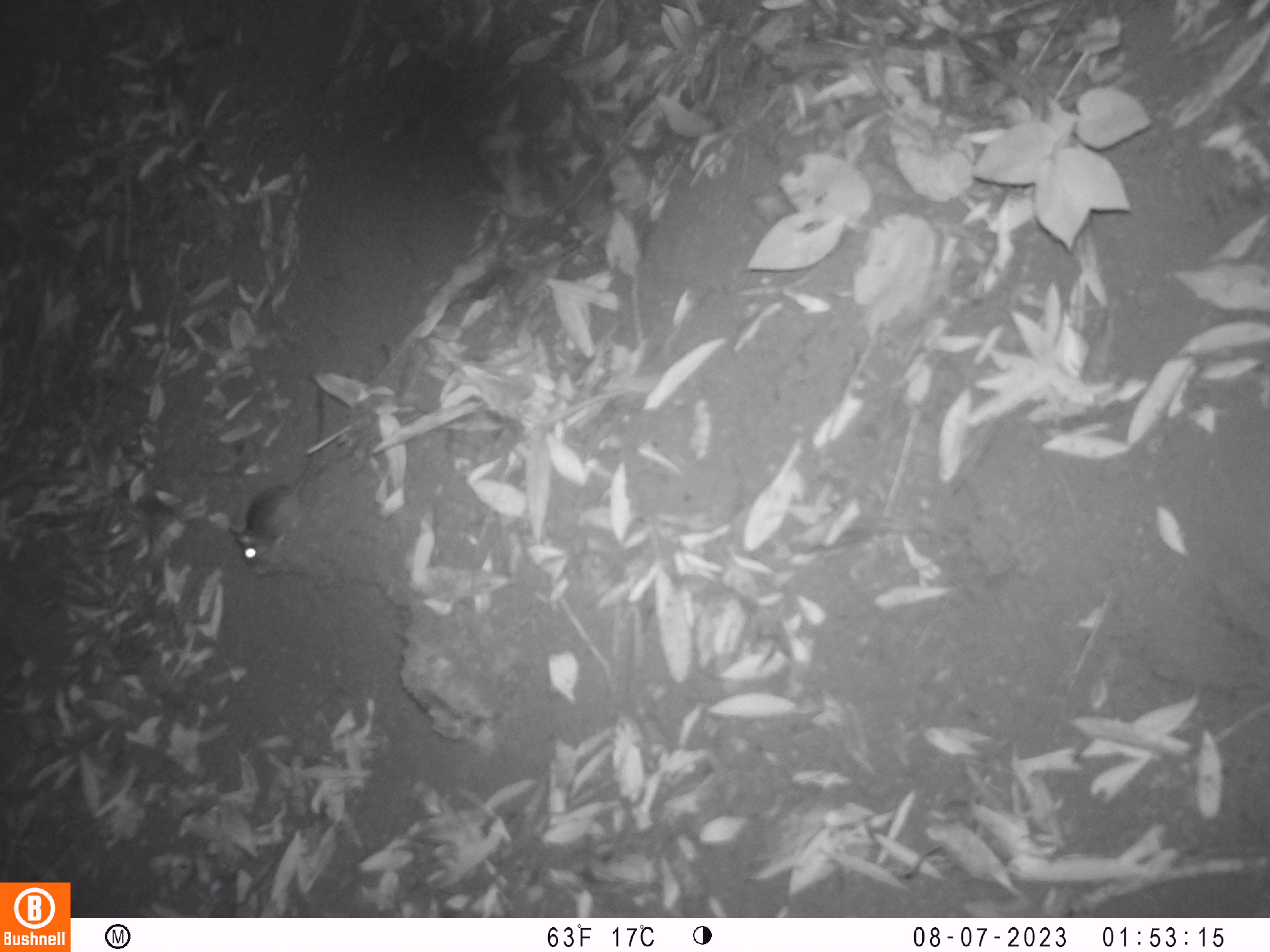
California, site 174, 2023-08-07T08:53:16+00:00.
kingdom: Animalia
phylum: Chordata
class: Mammalia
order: Rodentia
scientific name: Rodentia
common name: mouse or rat